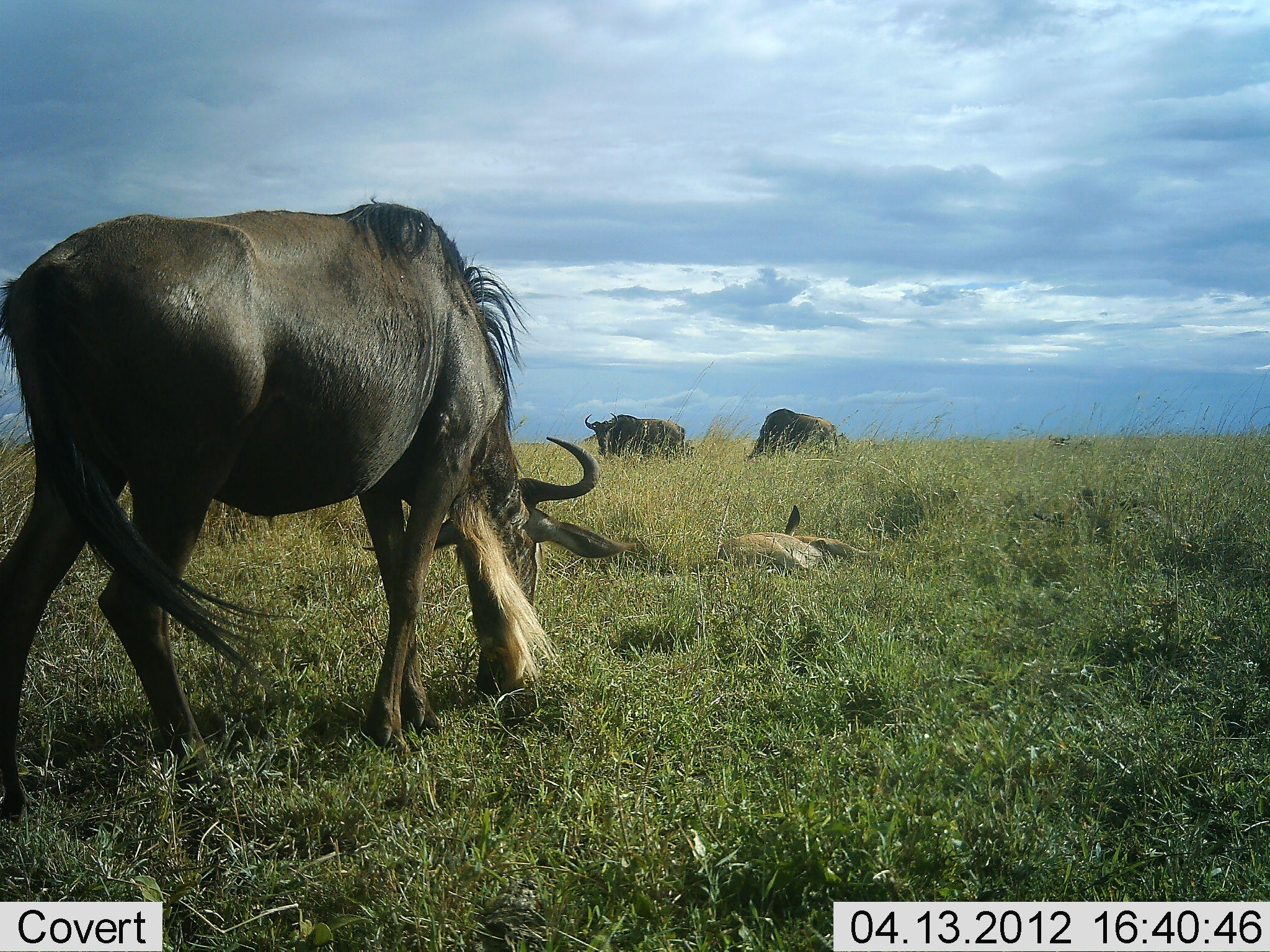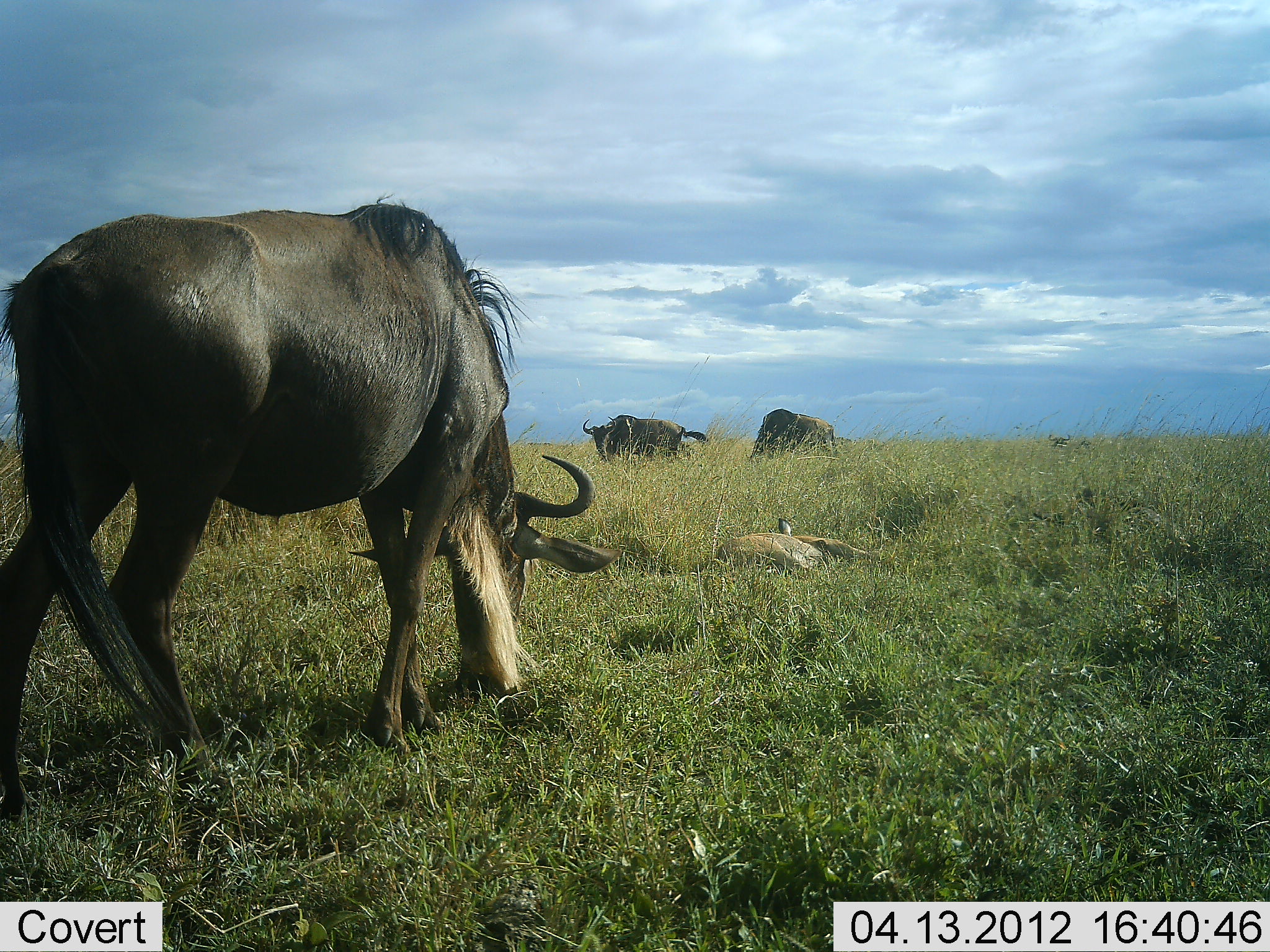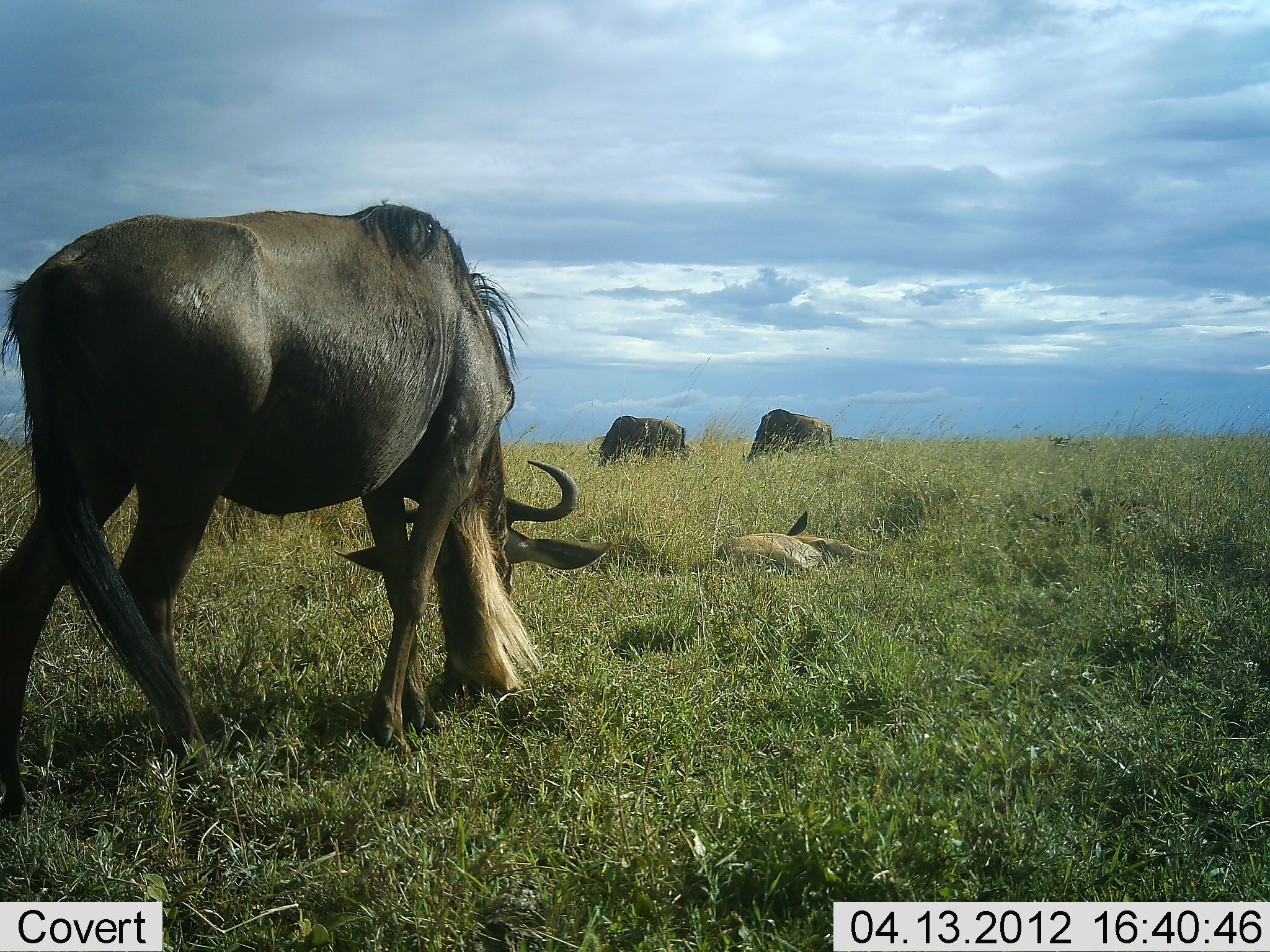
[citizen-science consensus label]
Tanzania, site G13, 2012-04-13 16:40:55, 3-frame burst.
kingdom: Animalia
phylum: Chordata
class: Mammalia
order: Artiodactyla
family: Bovidae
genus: Connochaetes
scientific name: Connochaetes taurinus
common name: blue wildebeest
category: wildebeest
Wildebeest (blue wildebeest) (Connochaetes taurinus), count 4. Behavior (volunteer vote fractions): standing 39%, resting 65%, moving 4%, interacting 0%. Young present (vote fraction): 65%. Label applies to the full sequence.